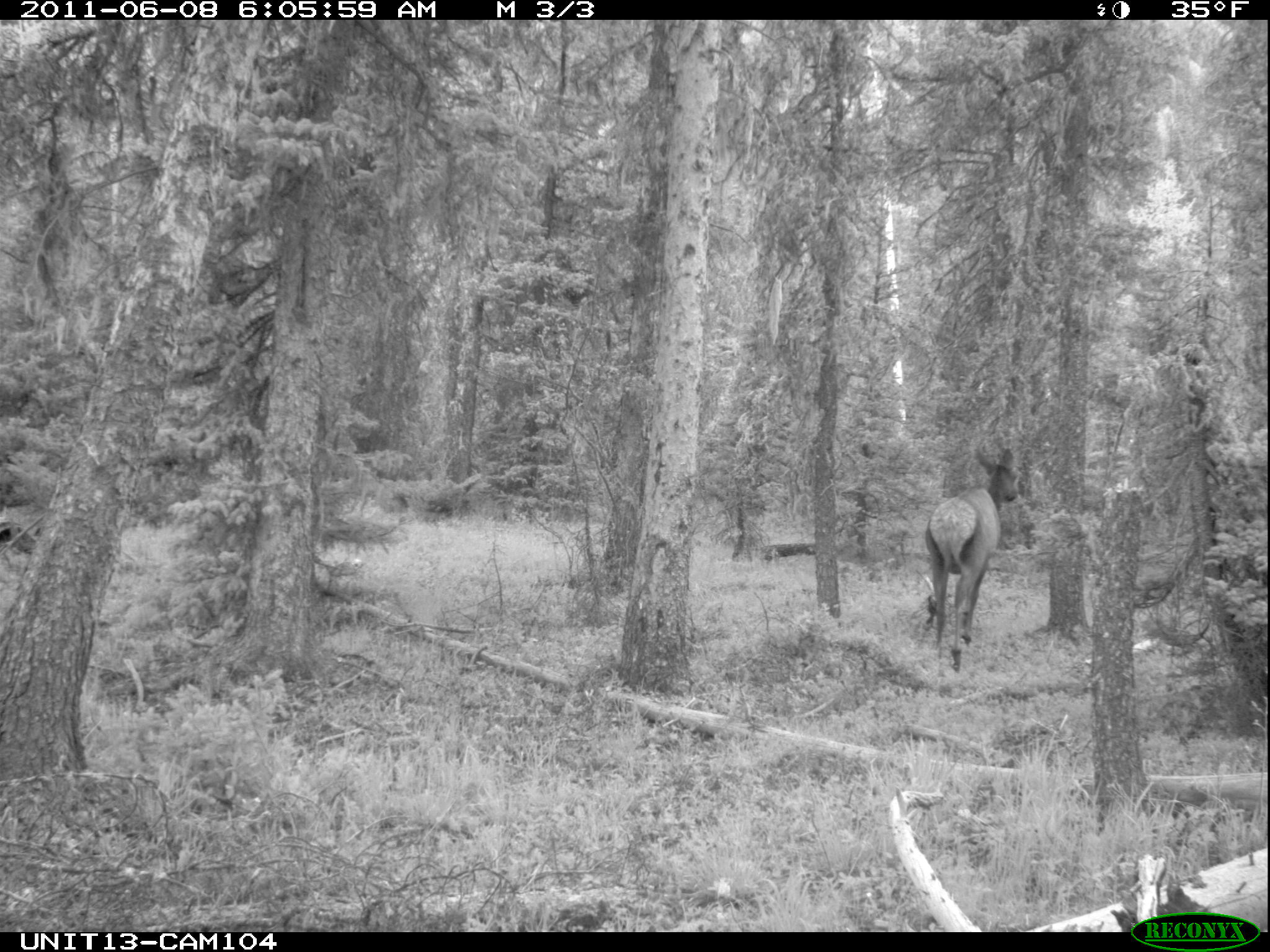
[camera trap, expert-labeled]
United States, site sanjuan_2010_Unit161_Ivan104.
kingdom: Animalia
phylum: Chordata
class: Mammalia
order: Artiodactyla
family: Cervidae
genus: Cervus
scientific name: Cervus elaphus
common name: red deer